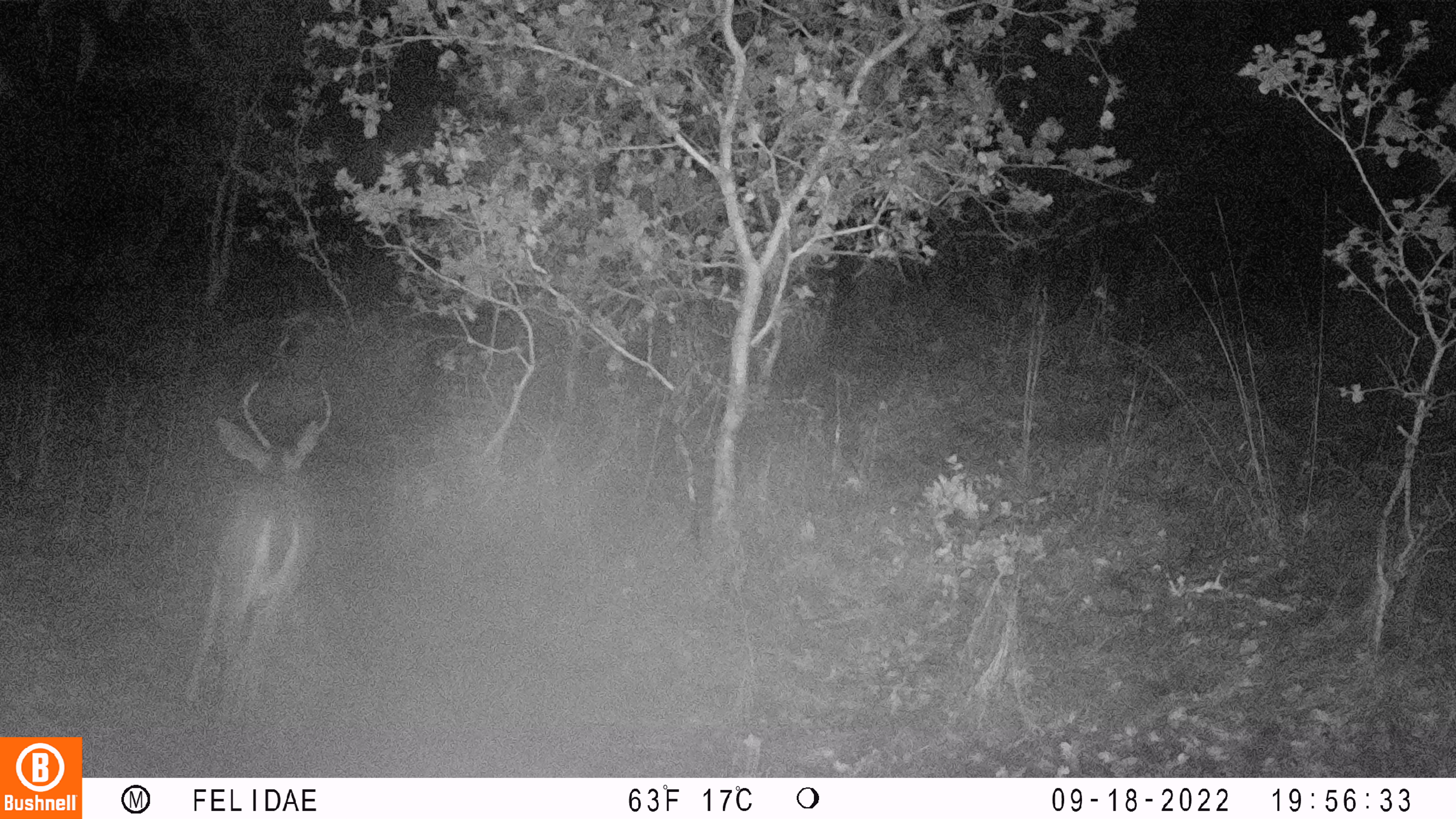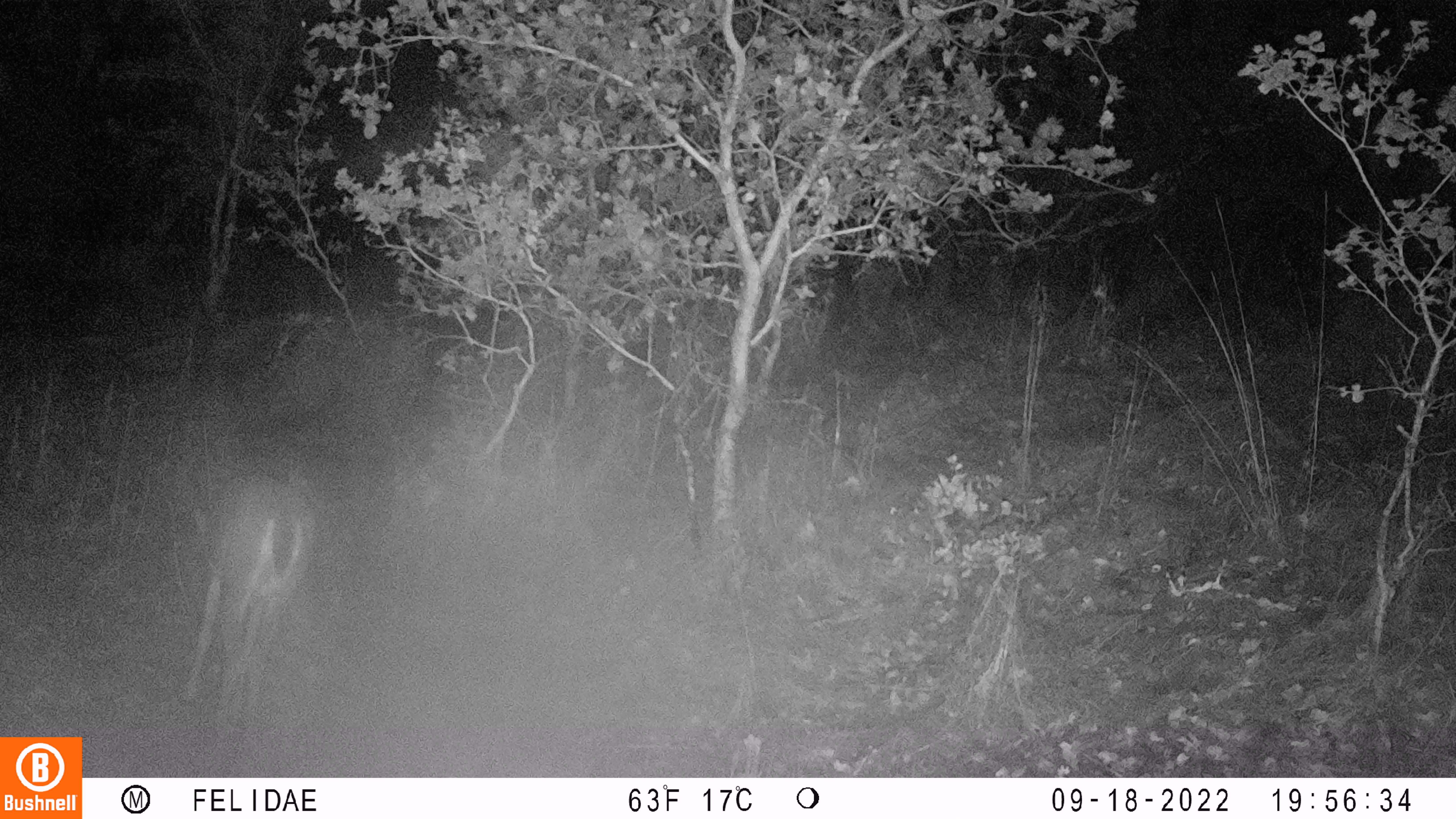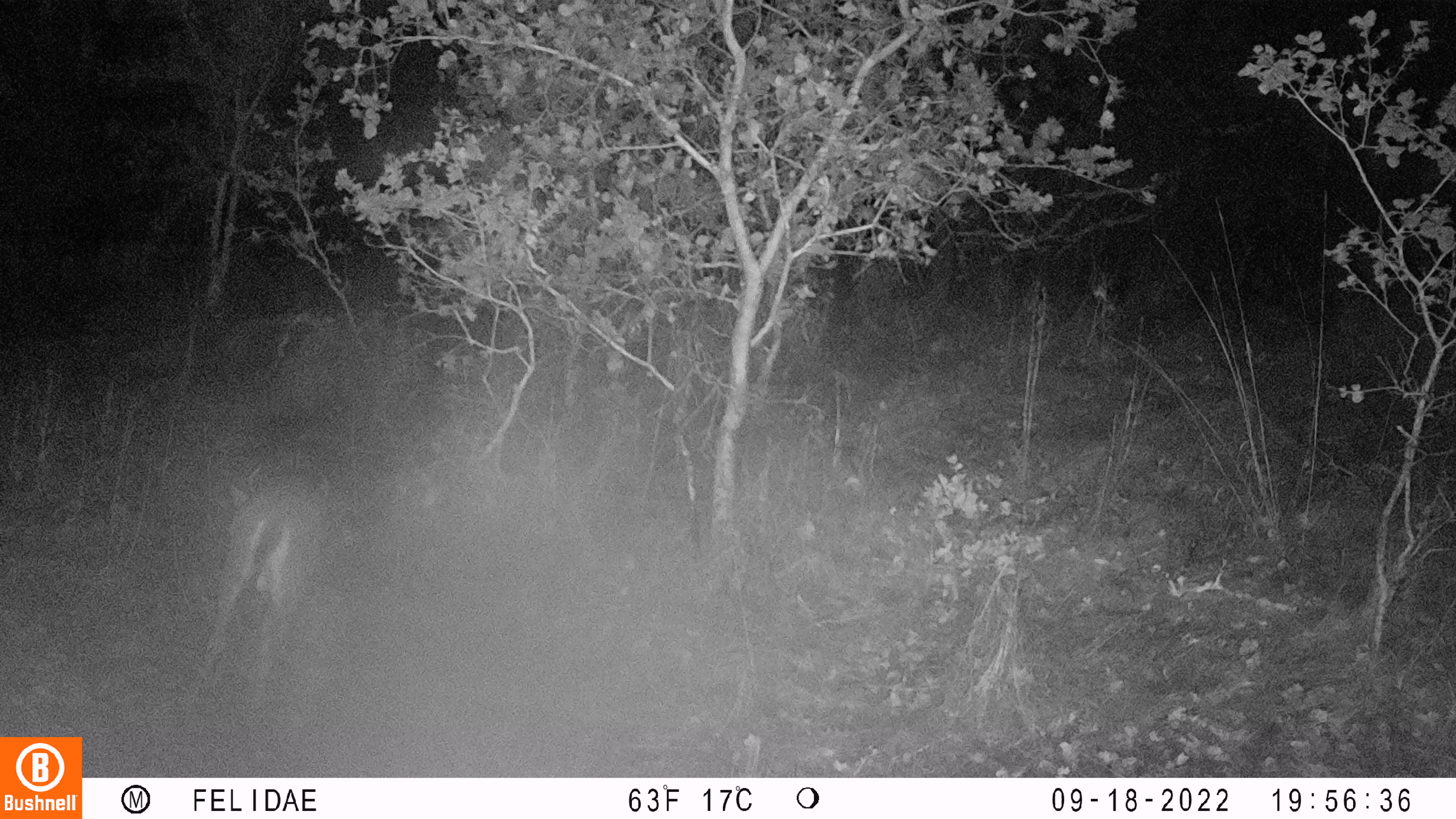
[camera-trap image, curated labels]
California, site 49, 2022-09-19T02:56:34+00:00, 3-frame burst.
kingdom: Animalia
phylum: Chordata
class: Mammalia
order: Artiodactyla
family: Cervidae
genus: Odocoileus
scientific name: Odocoileus hemionus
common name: mule deer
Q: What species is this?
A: Mule deer (Odocoileus hemionus).